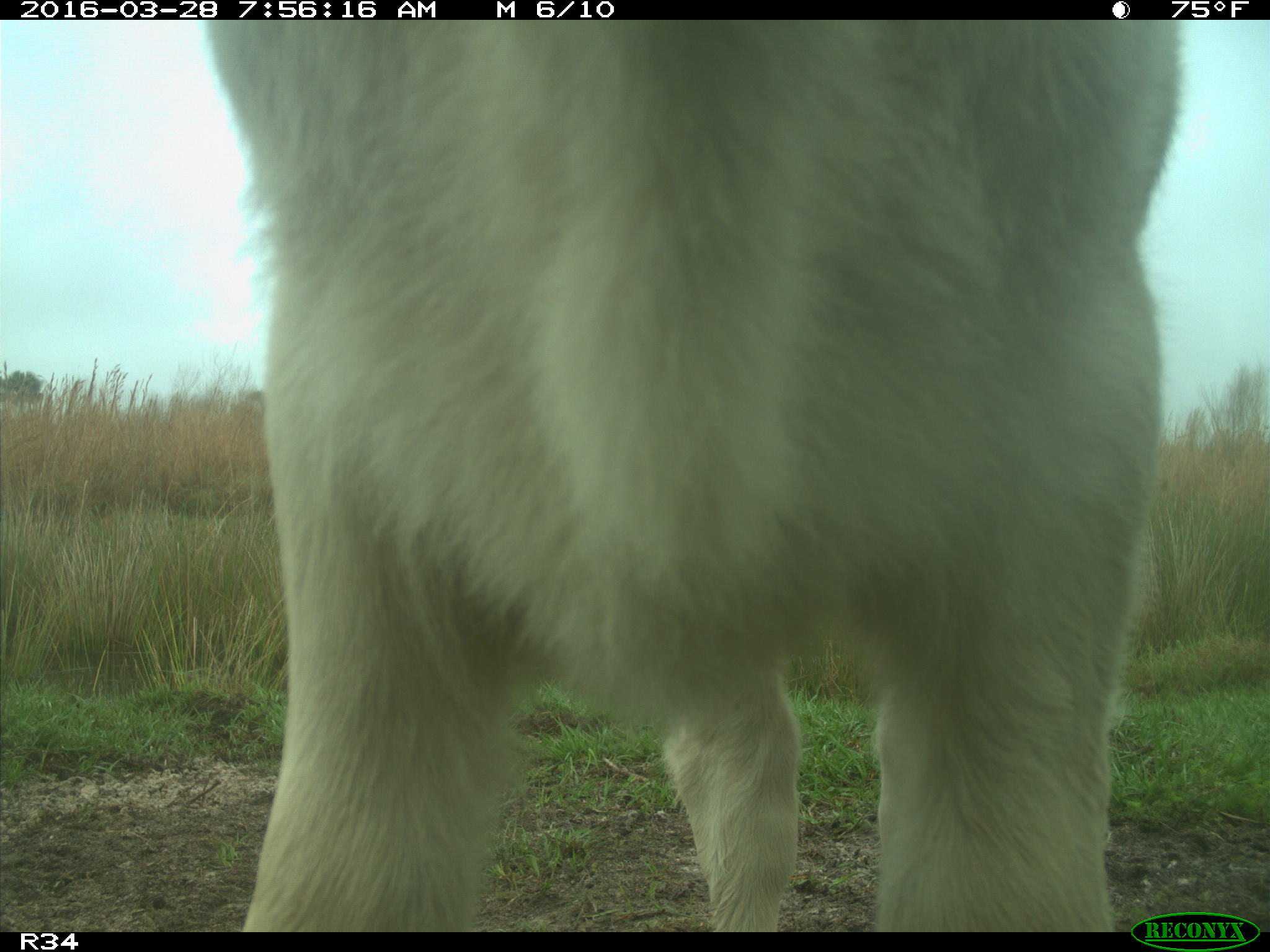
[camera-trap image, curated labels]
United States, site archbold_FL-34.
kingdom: Animalia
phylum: Chordata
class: Mammalia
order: Artiodactyla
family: Bovidae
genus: Bos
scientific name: Bos taurus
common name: domestic cow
Bos taurus (domestic cow).